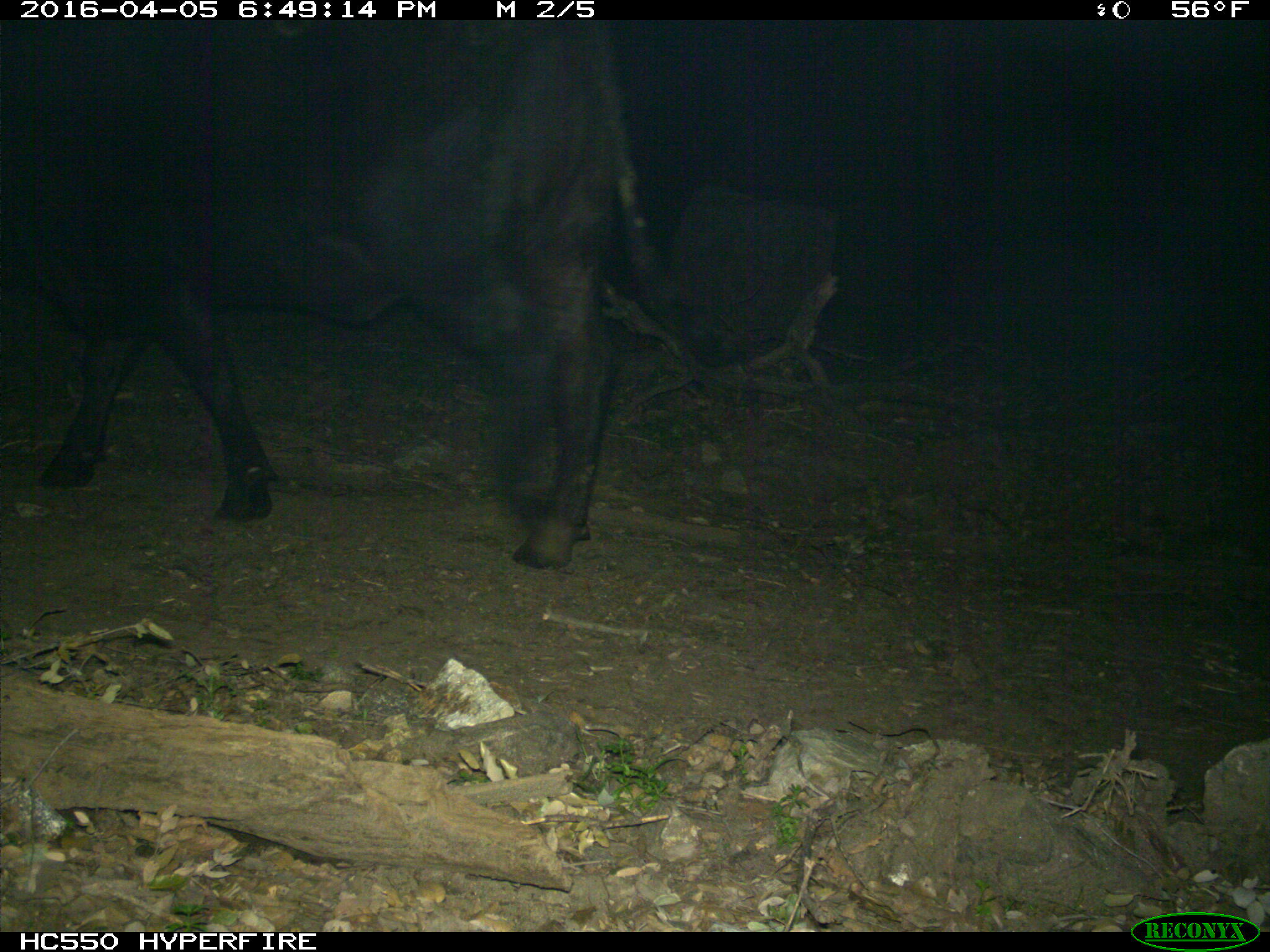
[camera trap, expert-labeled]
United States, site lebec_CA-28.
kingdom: Animalia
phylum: Chordata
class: Mammalia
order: Artiodactyla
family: Bovidae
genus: Bos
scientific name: Bos taurus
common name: domestic cow